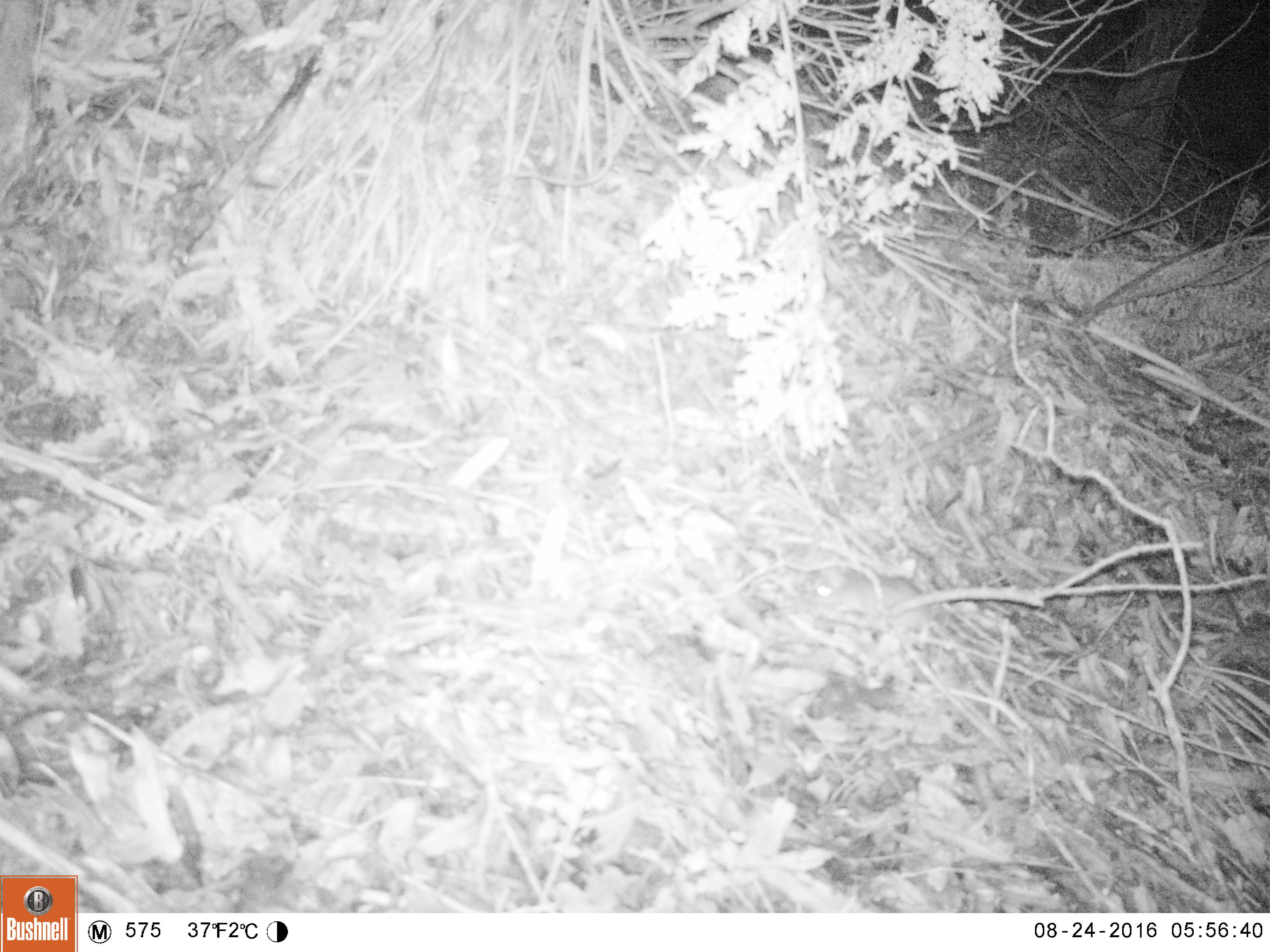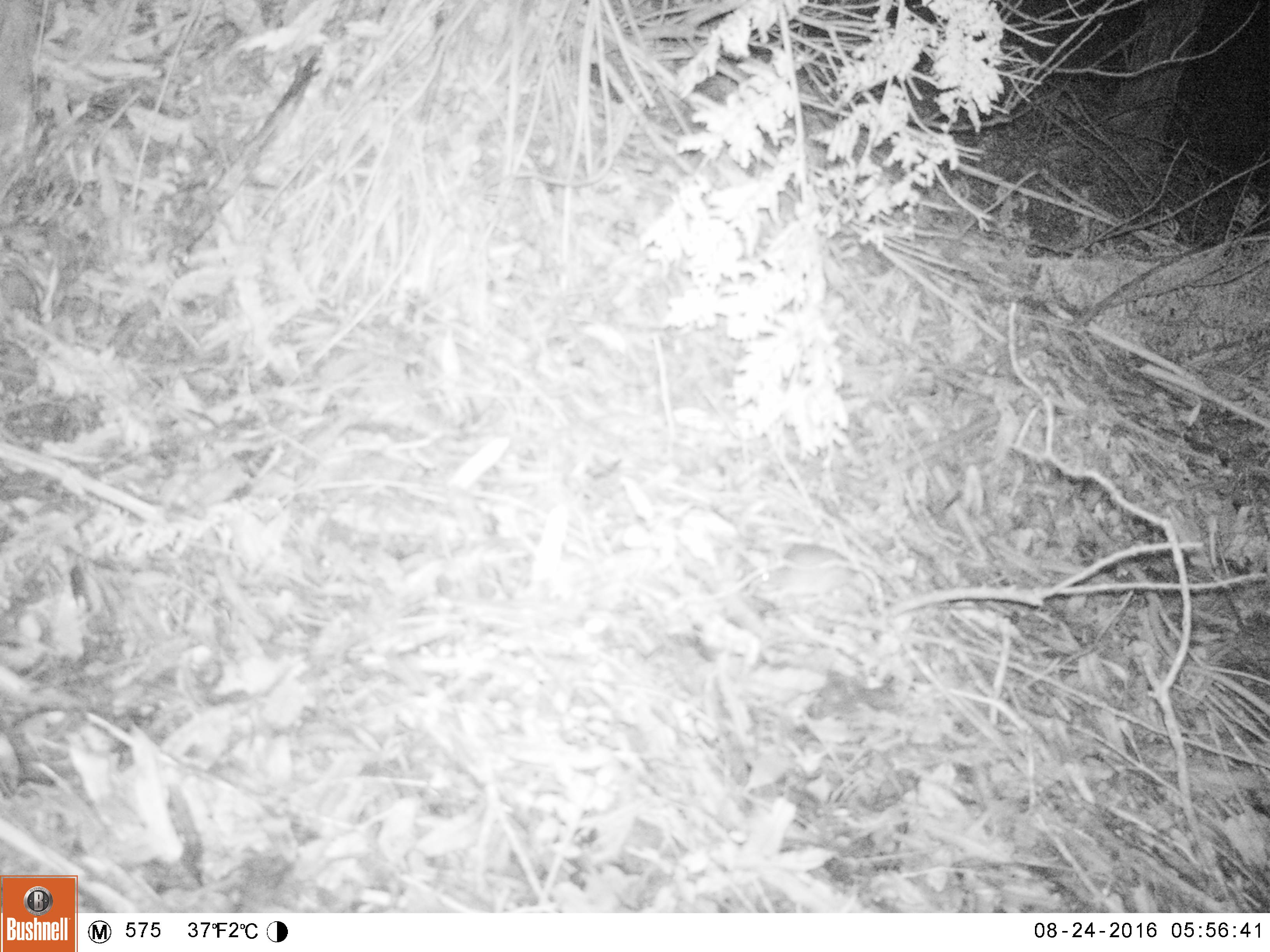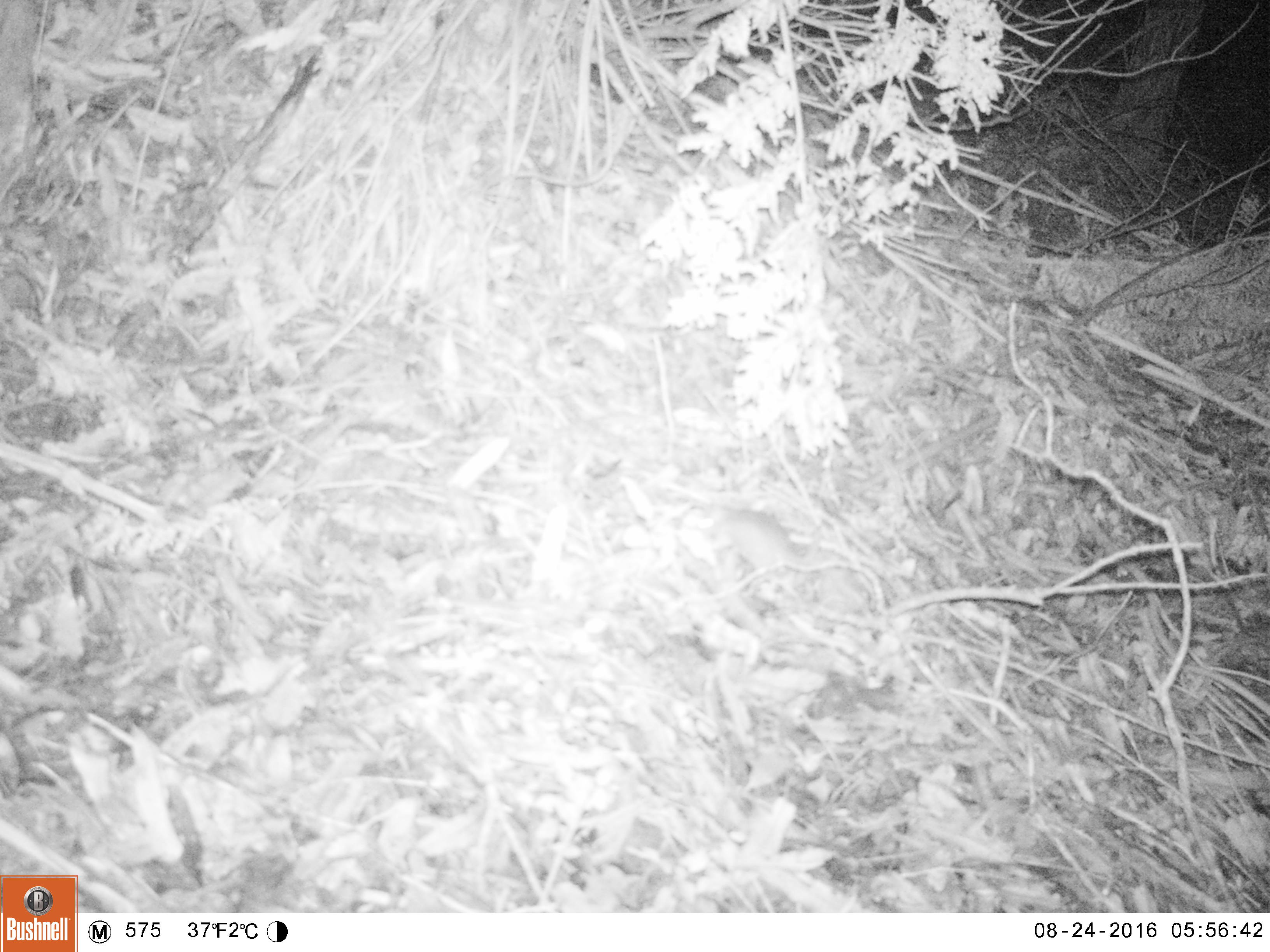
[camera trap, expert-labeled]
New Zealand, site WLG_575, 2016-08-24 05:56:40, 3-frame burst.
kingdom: Animalia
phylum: Chordata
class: Mammalia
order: Rodentia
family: Muridae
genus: Rattus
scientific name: Rattus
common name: rat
Rat (Rattus).